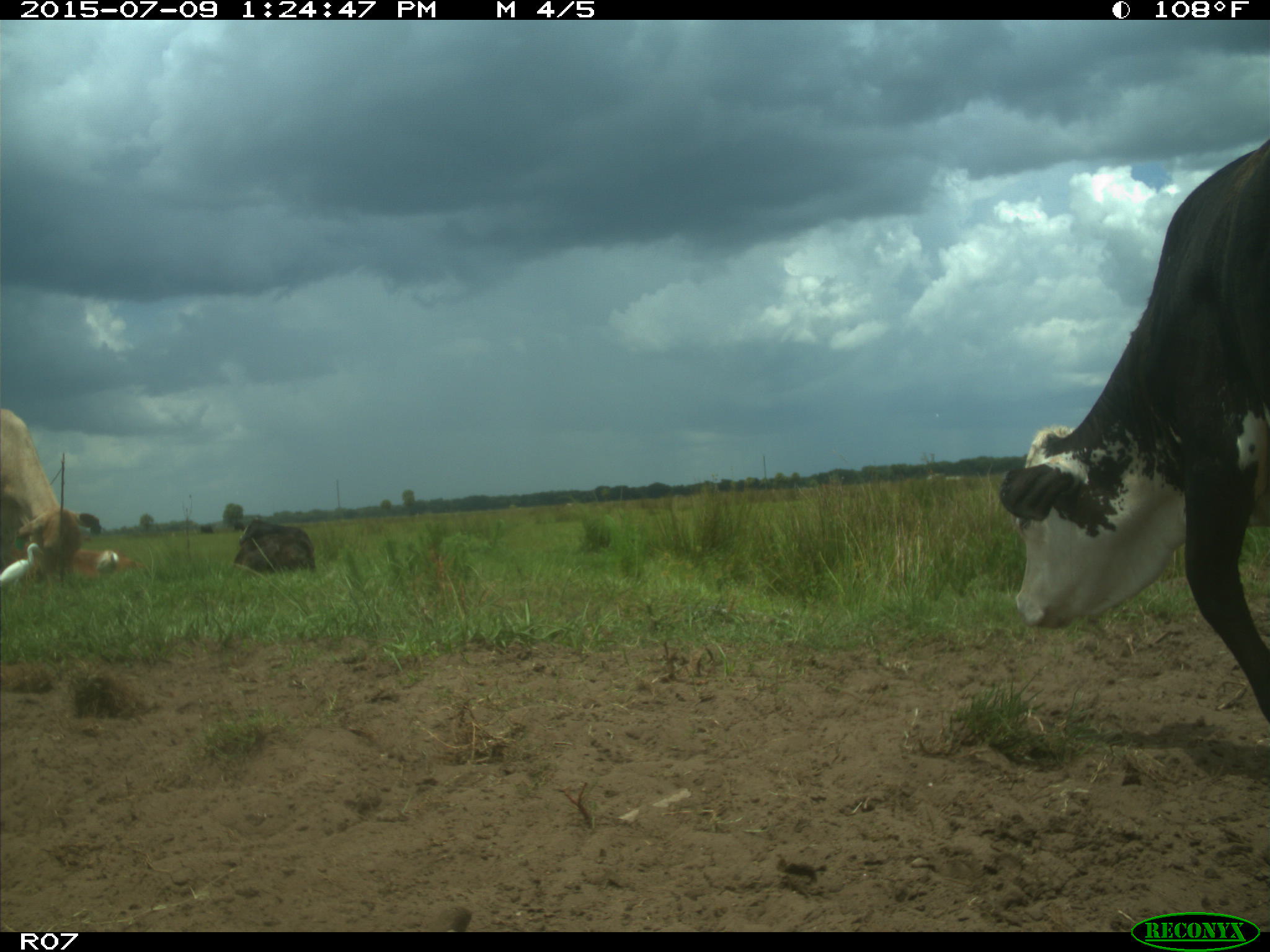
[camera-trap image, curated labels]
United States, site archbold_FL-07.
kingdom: Animalia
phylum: Chordata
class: Mammalia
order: Artiodactyla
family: Bovidae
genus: Bos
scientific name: Bos taurus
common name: domestic cow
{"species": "Bos taurus (domestic cow)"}